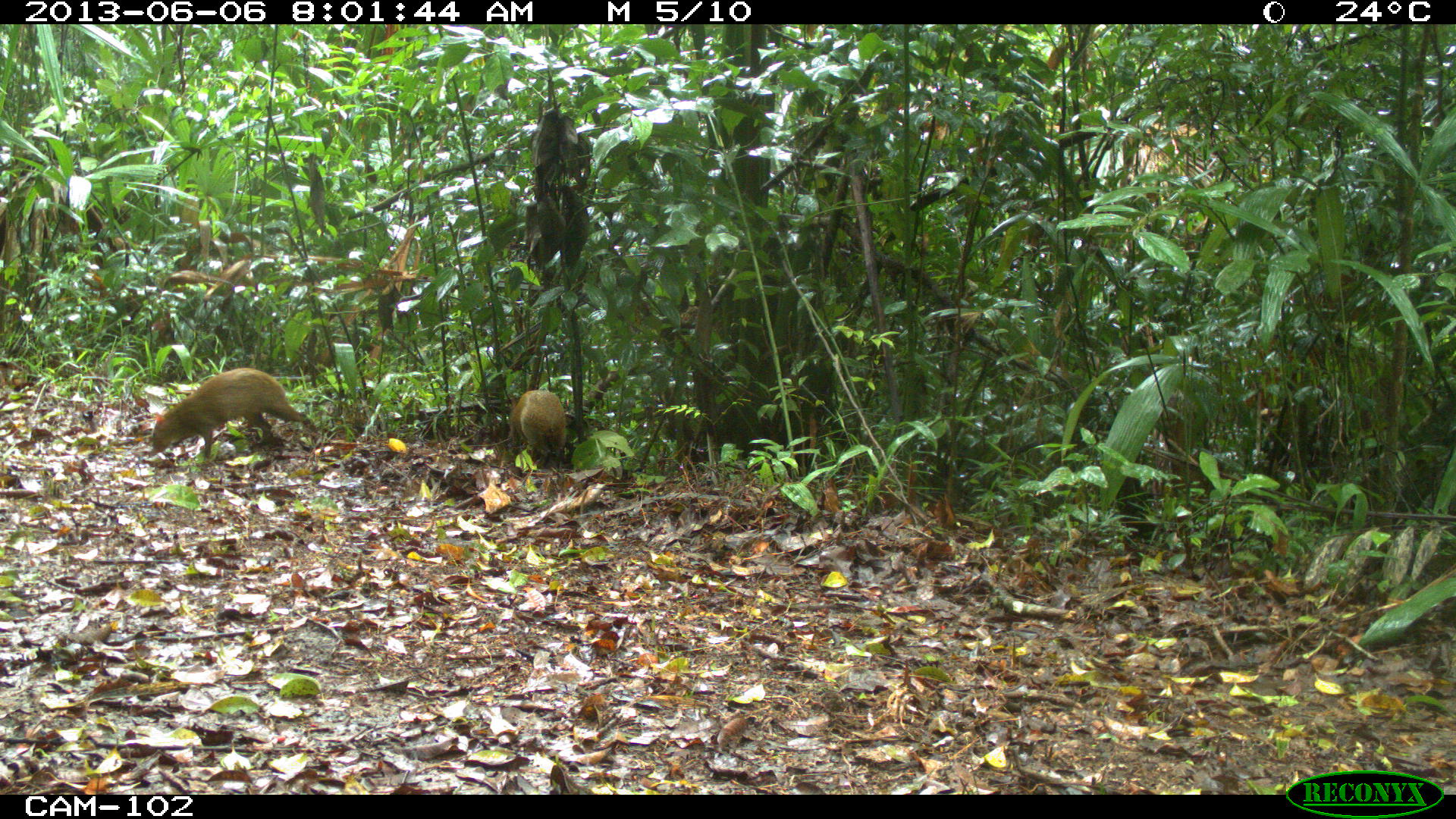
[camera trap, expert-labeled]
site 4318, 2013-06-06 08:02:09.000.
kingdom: Animalia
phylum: Chordata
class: Mammalia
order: Rodentia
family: Dasyproctidae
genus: Dasyprocta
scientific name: Dasyprocta punctata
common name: central american agouti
Dasyprocta punctata (central american agouti), count 2.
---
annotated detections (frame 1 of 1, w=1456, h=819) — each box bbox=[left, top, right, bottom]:
dasyprocta punctata: bbox=[146, 367, 319, 467]; bbox=[502, 386, 568, 470]